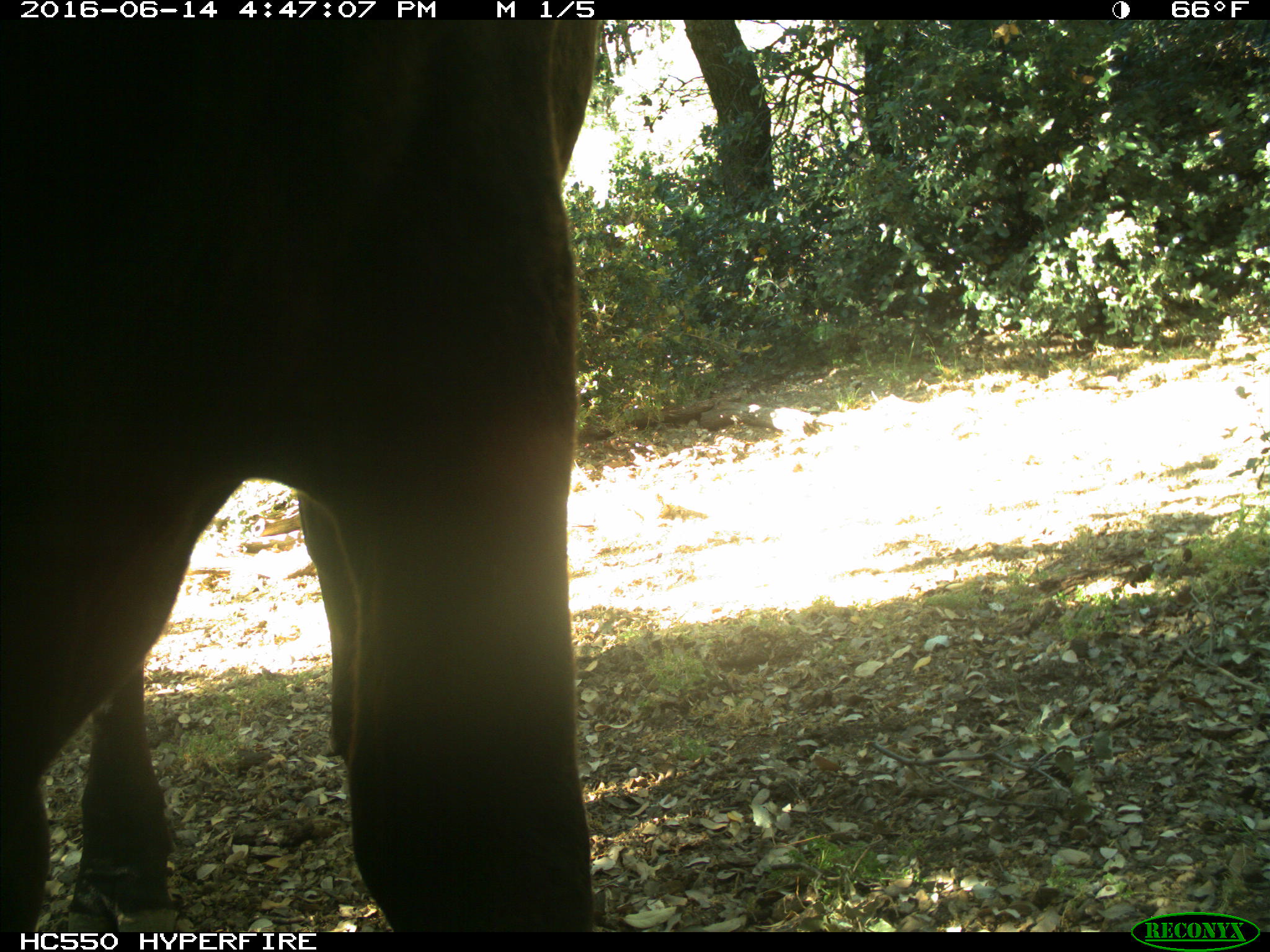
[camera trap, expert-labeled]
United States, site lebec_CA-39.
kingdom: Animalia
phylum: Chordata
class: Mammalia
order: Artiodactyla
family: Bovidae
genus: Bos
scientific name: Bos taurus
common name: domestic cow